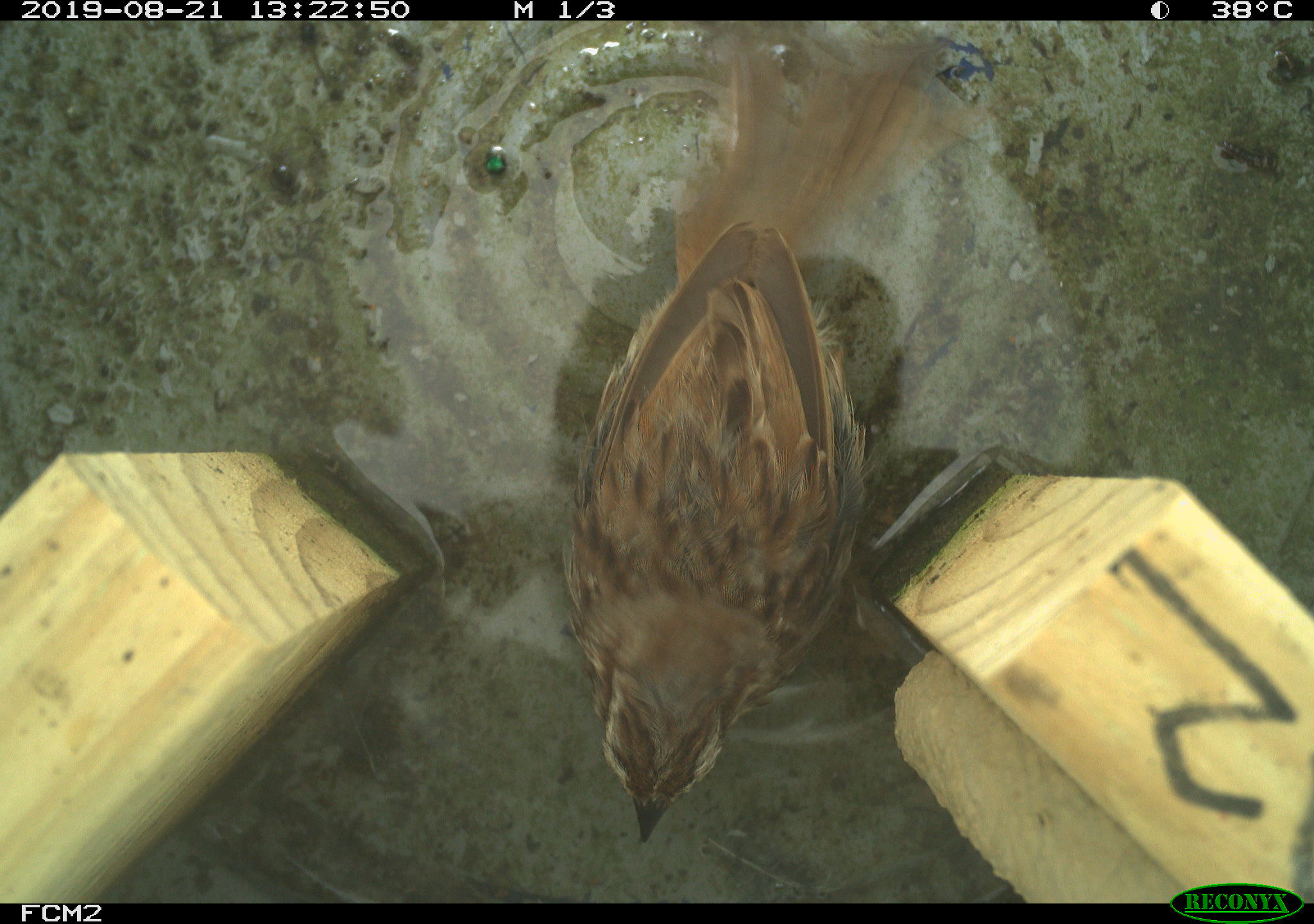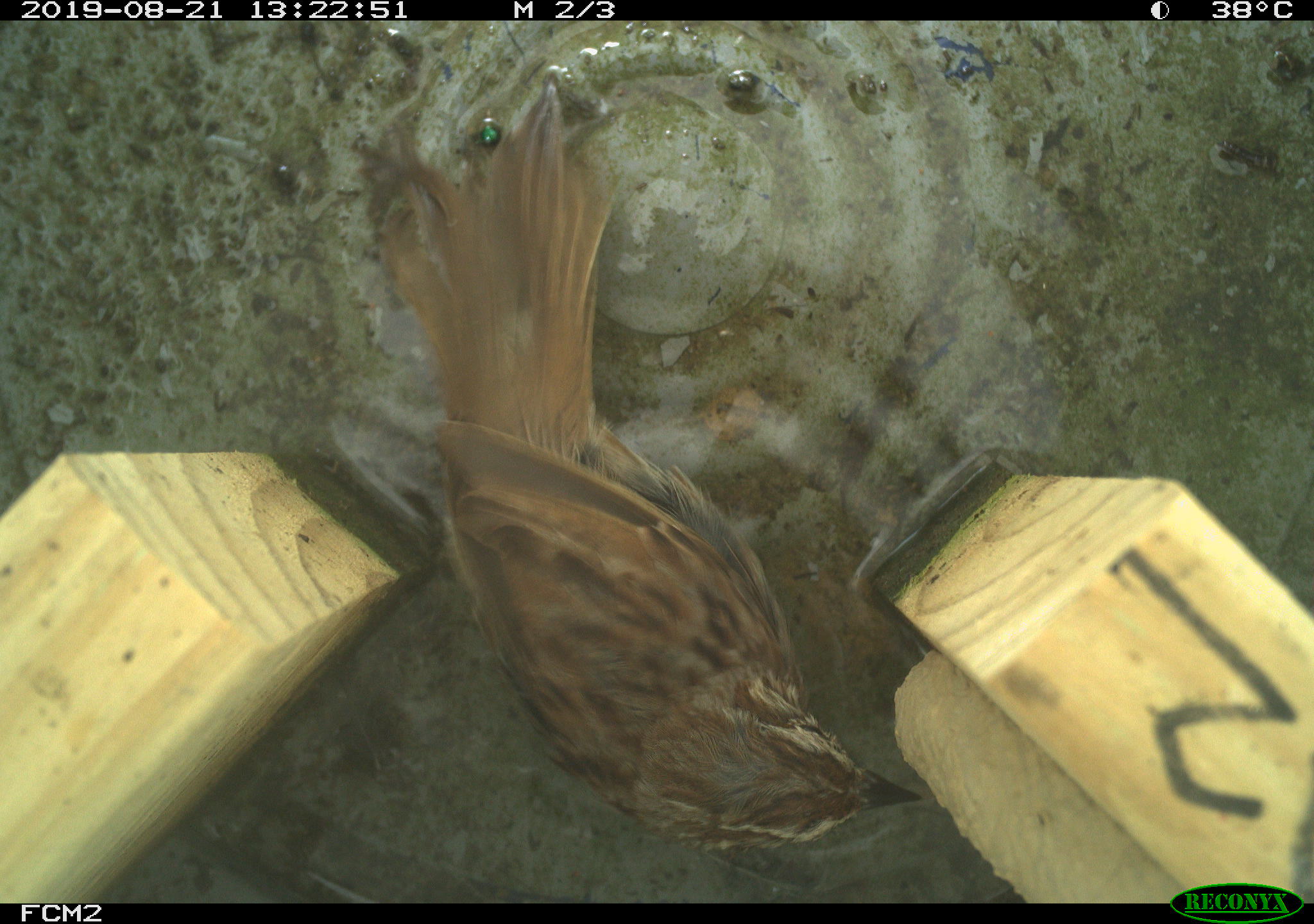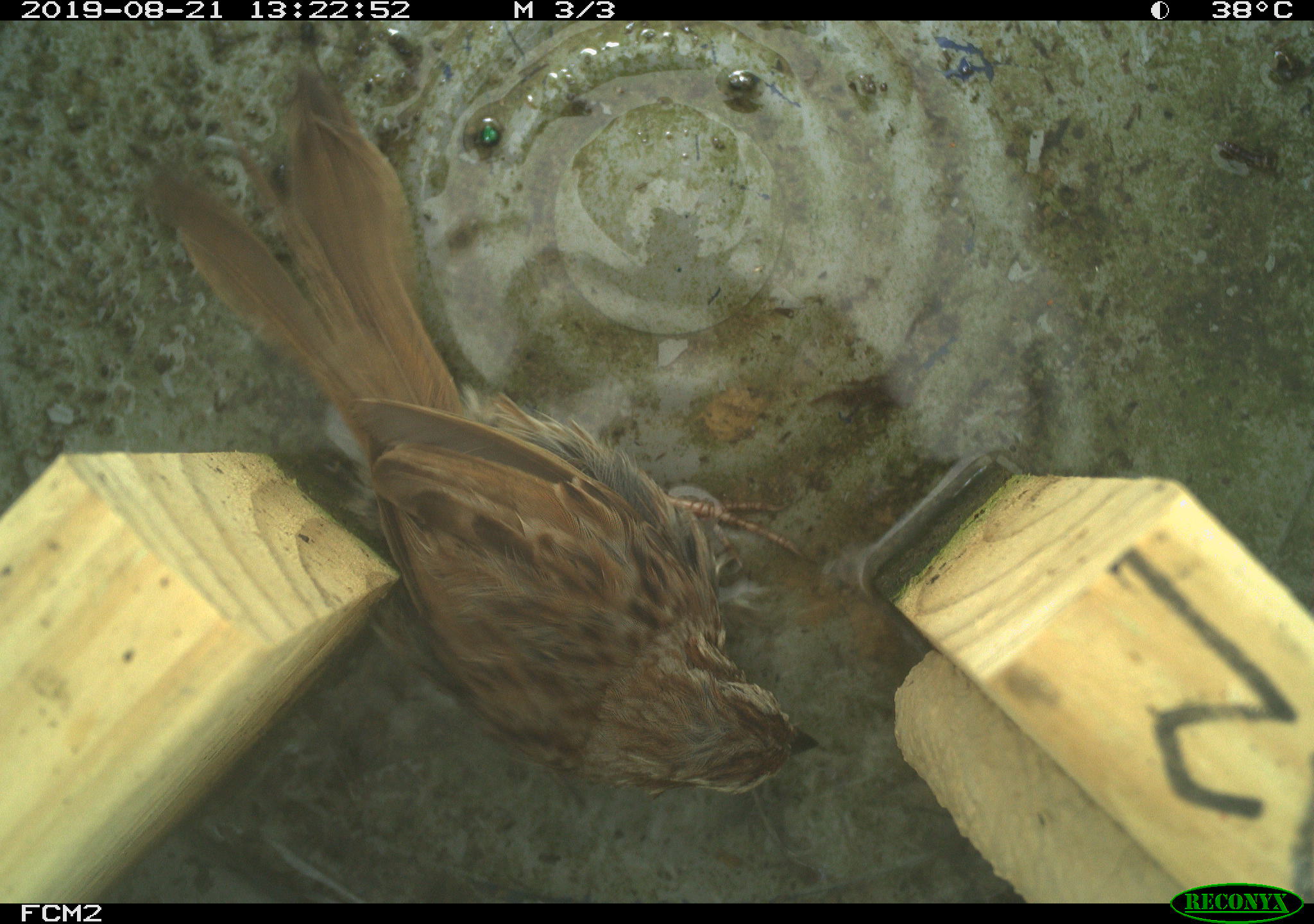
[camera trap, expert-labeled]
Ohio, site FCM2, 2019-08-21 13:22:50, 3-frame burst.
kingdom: Animalia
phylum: Chordata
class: Aves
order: Passeriformes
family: Passerellidae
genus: Melospiza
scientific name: Melospiza melodia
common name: song sparrow